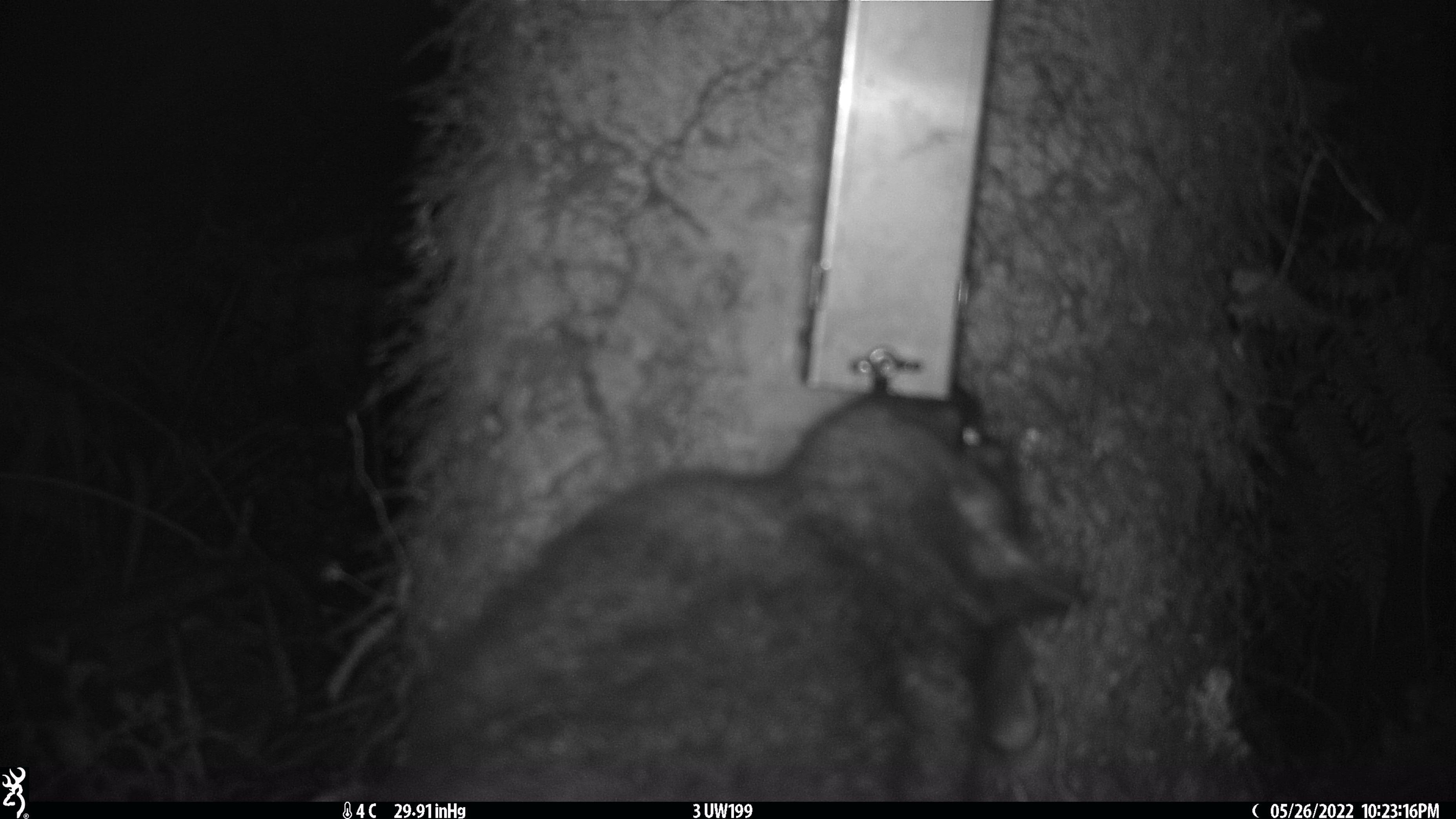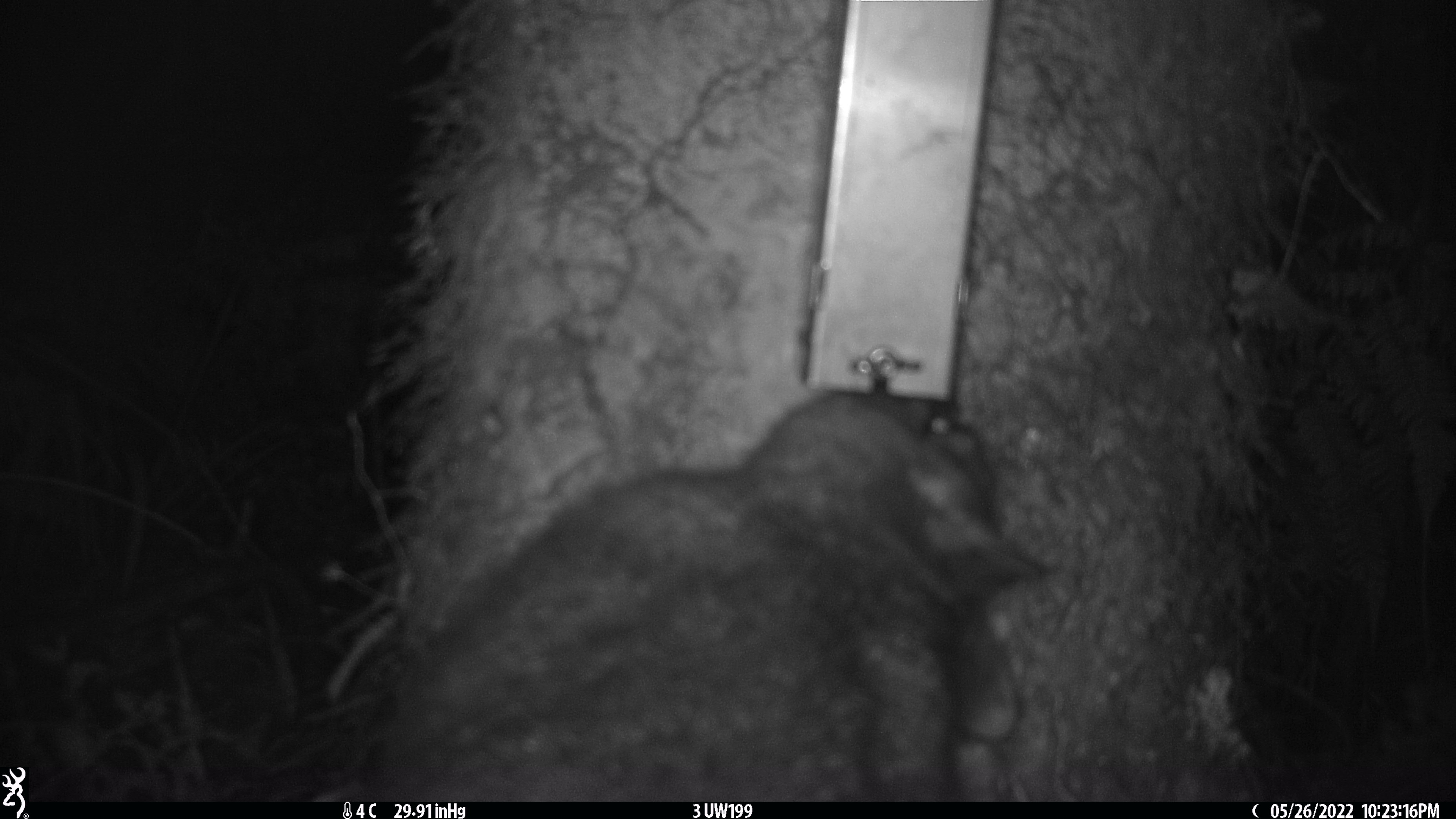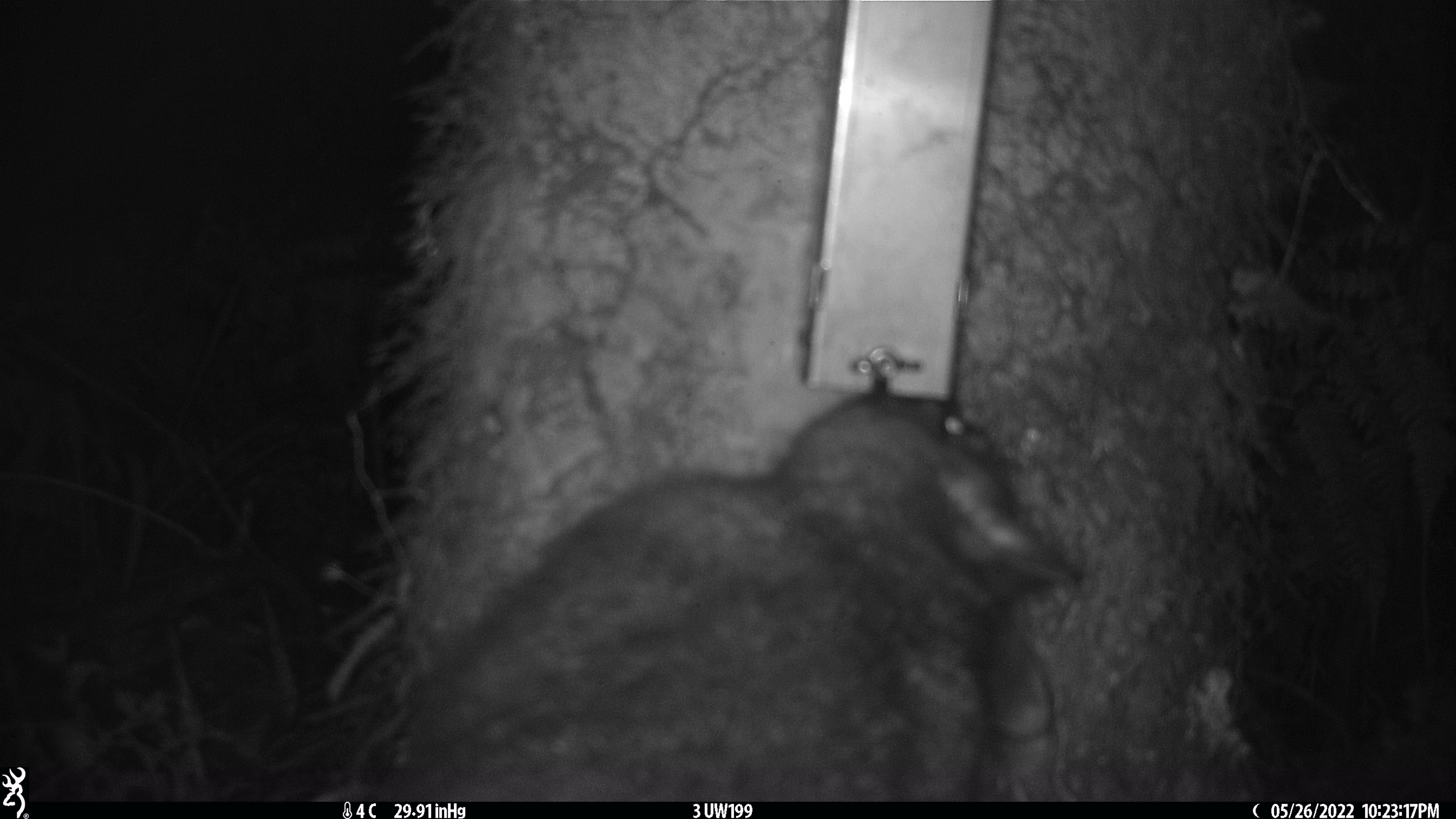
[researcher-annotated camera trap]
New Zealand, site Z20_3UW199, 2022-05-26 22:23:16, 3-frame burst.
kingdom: Animalia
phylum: Chordata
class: Mammalia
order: Diprotodontia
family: Phalangeridae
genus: Trichosurus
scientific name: Trichosurus vulpecula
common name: common brushtail possum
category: possum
Possum (common brushtail possum) (Trichosurus vulpecula).